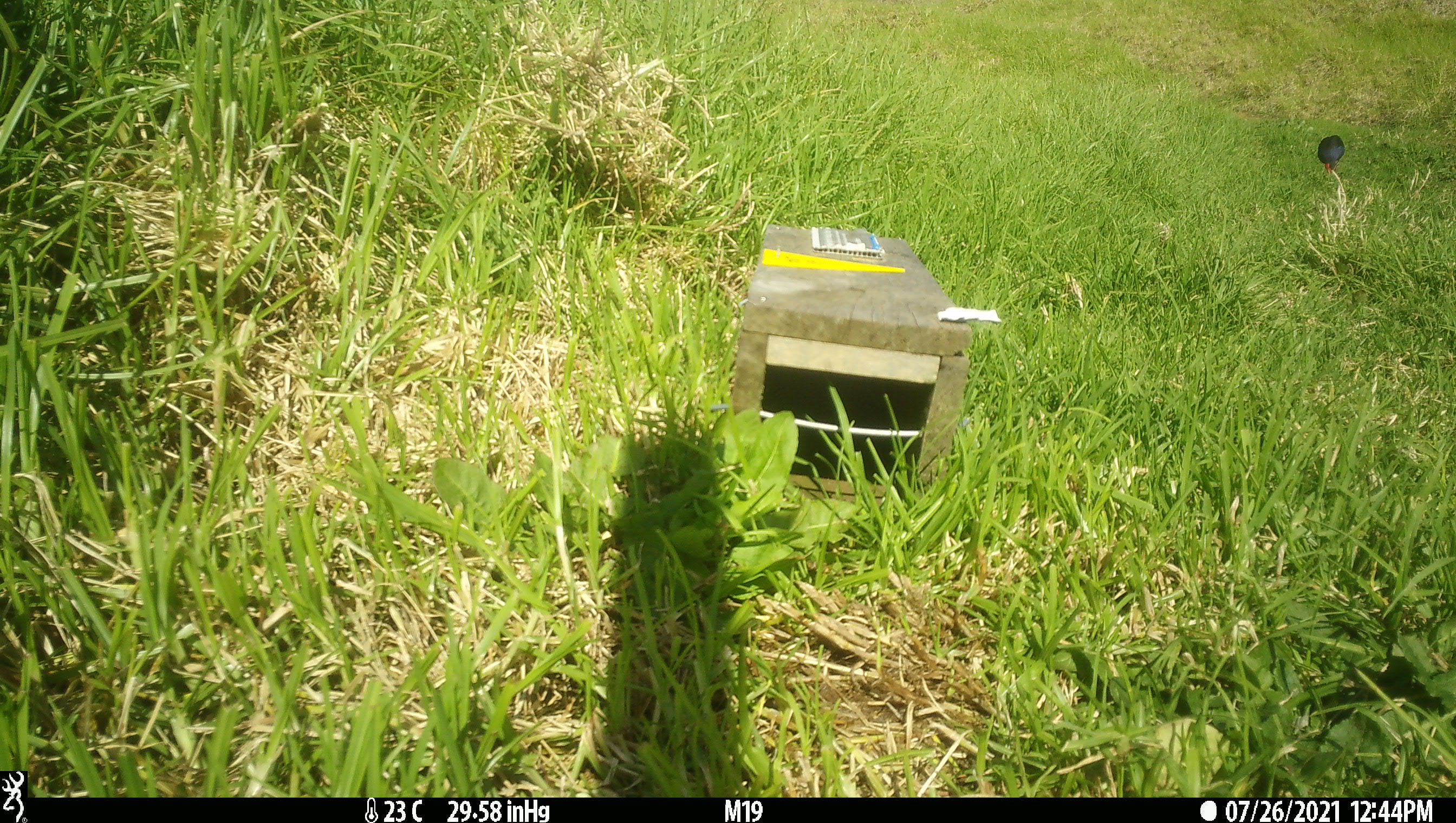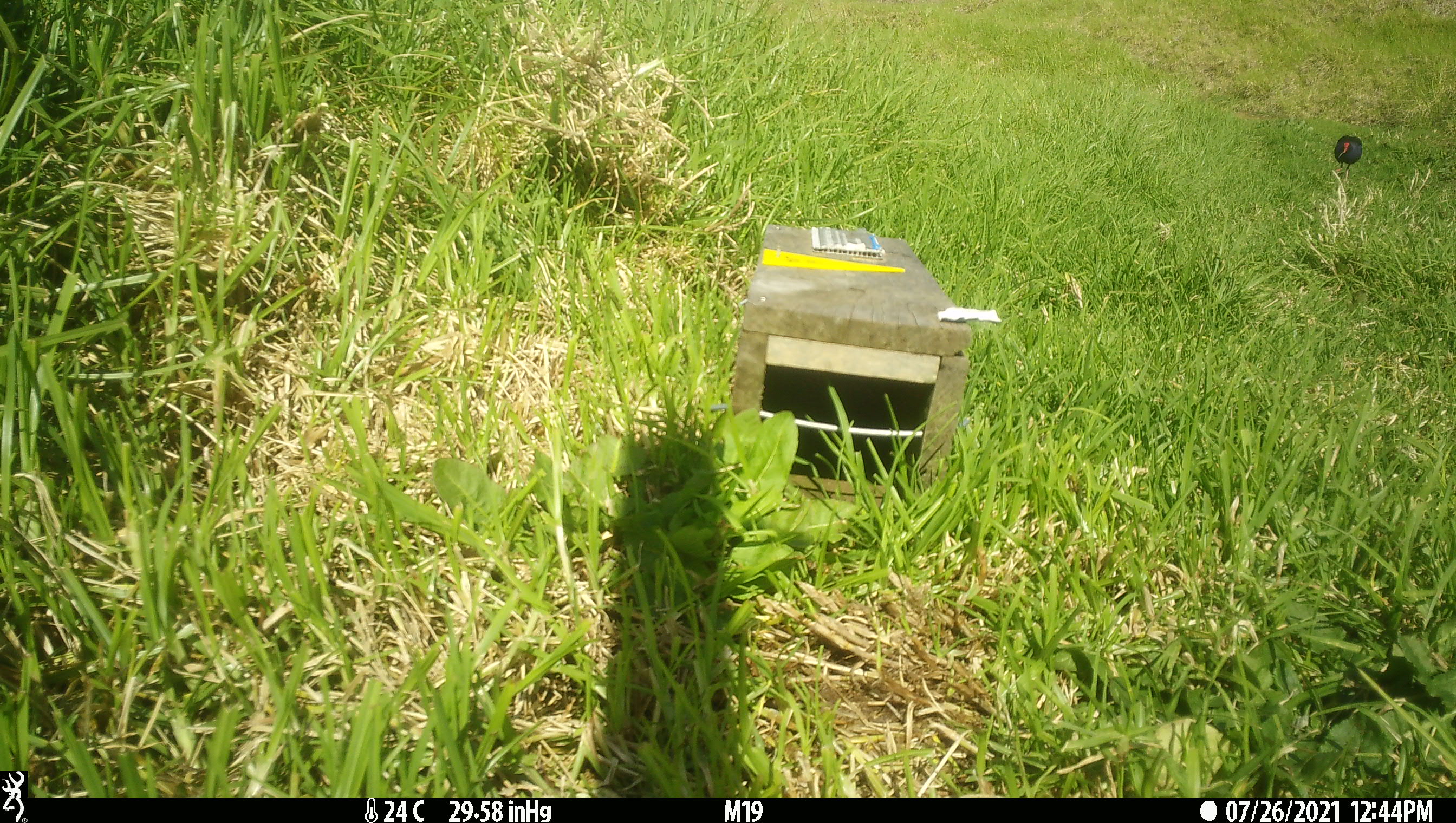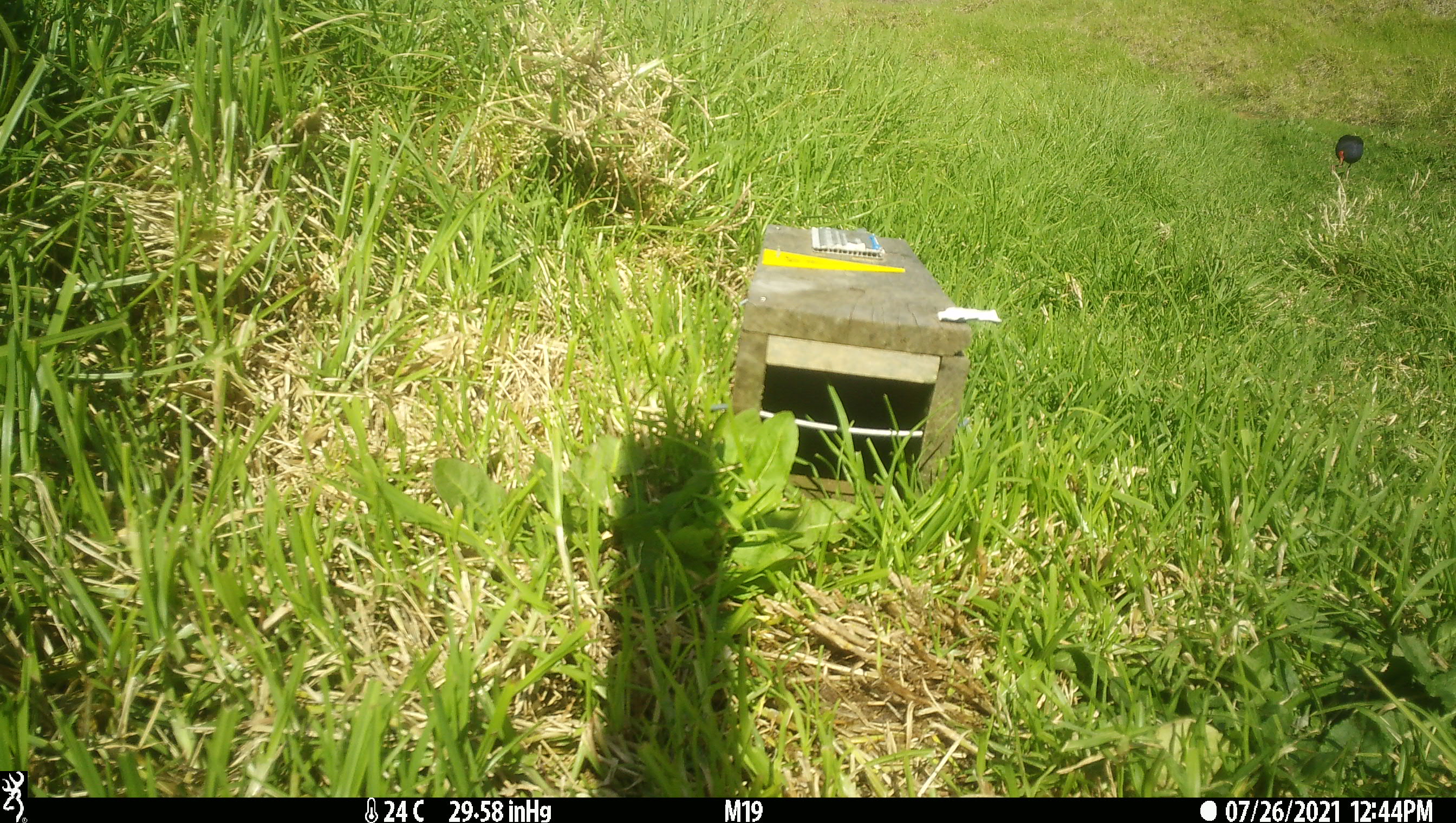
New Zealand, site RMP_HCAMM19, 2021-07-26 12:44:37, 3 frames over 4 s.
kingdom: Animalia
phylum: Chordata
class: Aves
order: Gruiformes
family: Rallidae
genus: Porphyrio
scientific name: Porphyrio melanotus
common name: australasian swamphen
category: pukeko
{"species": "pukeko (australasian swamphen) (Porphyrio melanotus)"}